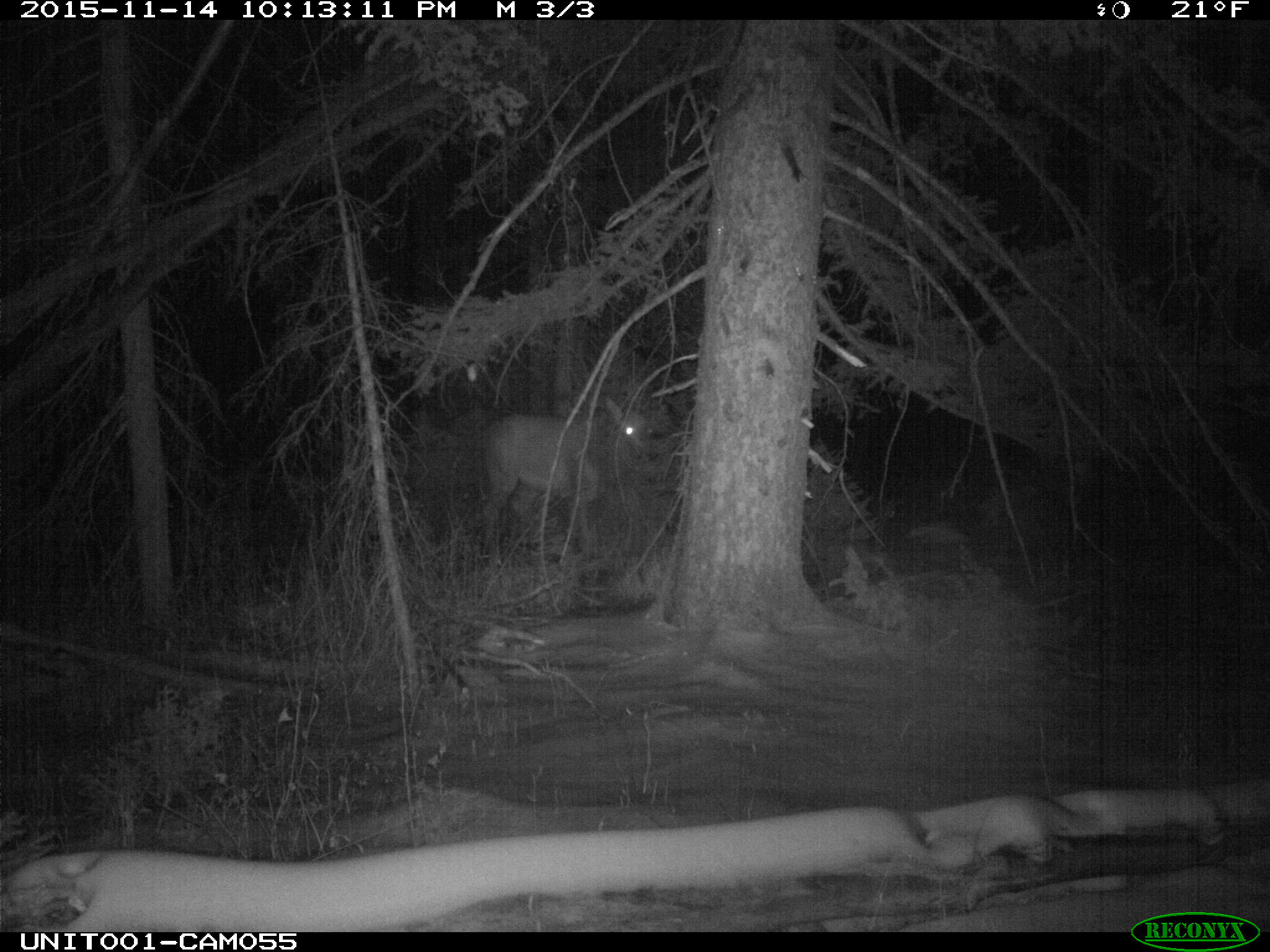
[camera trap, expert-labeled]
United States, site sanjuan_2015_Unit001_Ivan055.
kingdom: Animalia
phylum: Chordata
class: Mammalia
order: Artiodactyla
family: Cervidae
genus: Cervus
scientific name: Cervus elaphus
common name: red deer